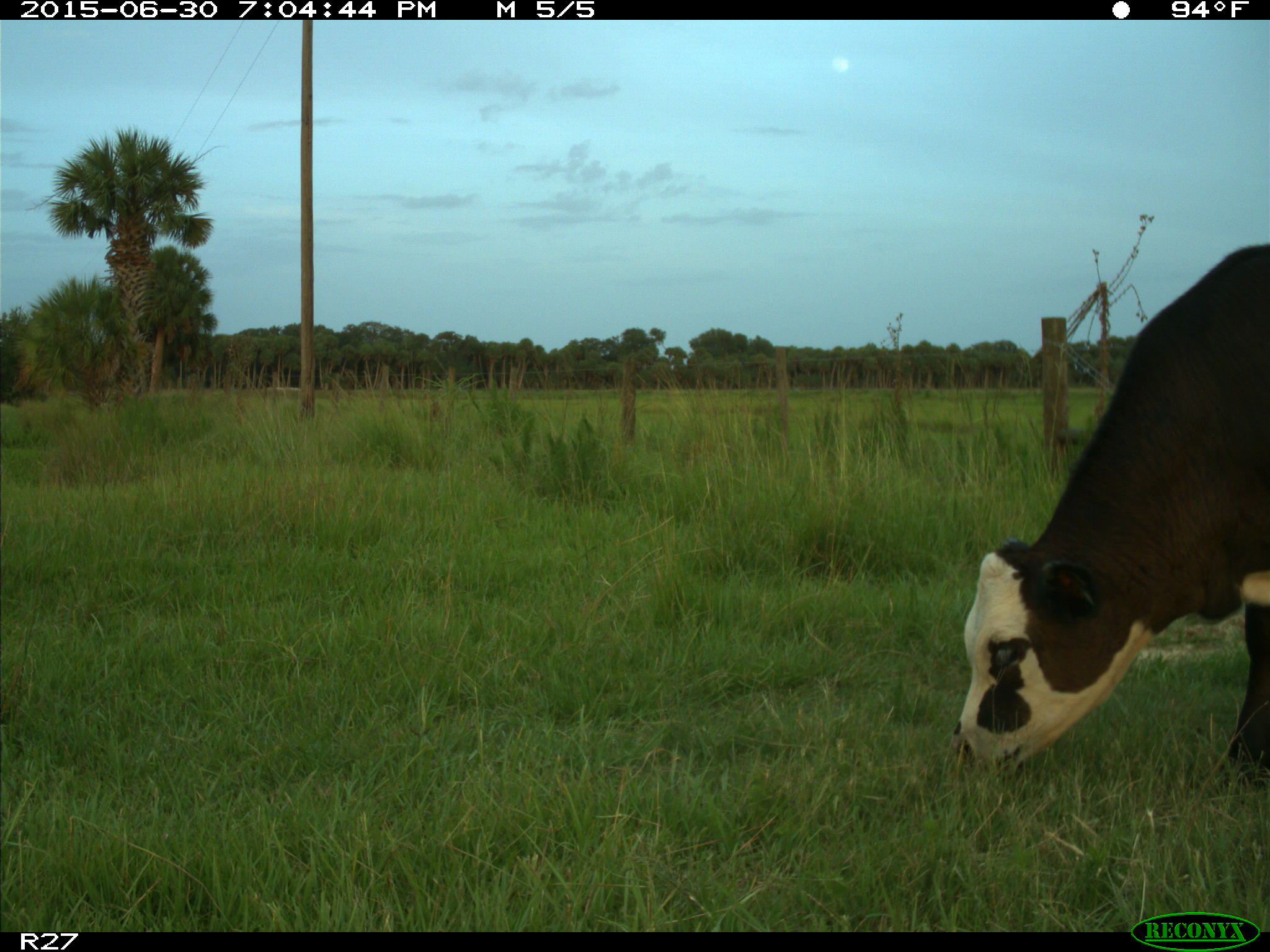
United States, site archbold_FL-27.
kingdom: Animalia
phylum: Chordata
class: Mammalia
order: Artiodactyla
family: Bovidae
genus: Bos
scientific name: Bos taurus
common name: domestic cow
Bos taurus (domestic cow).